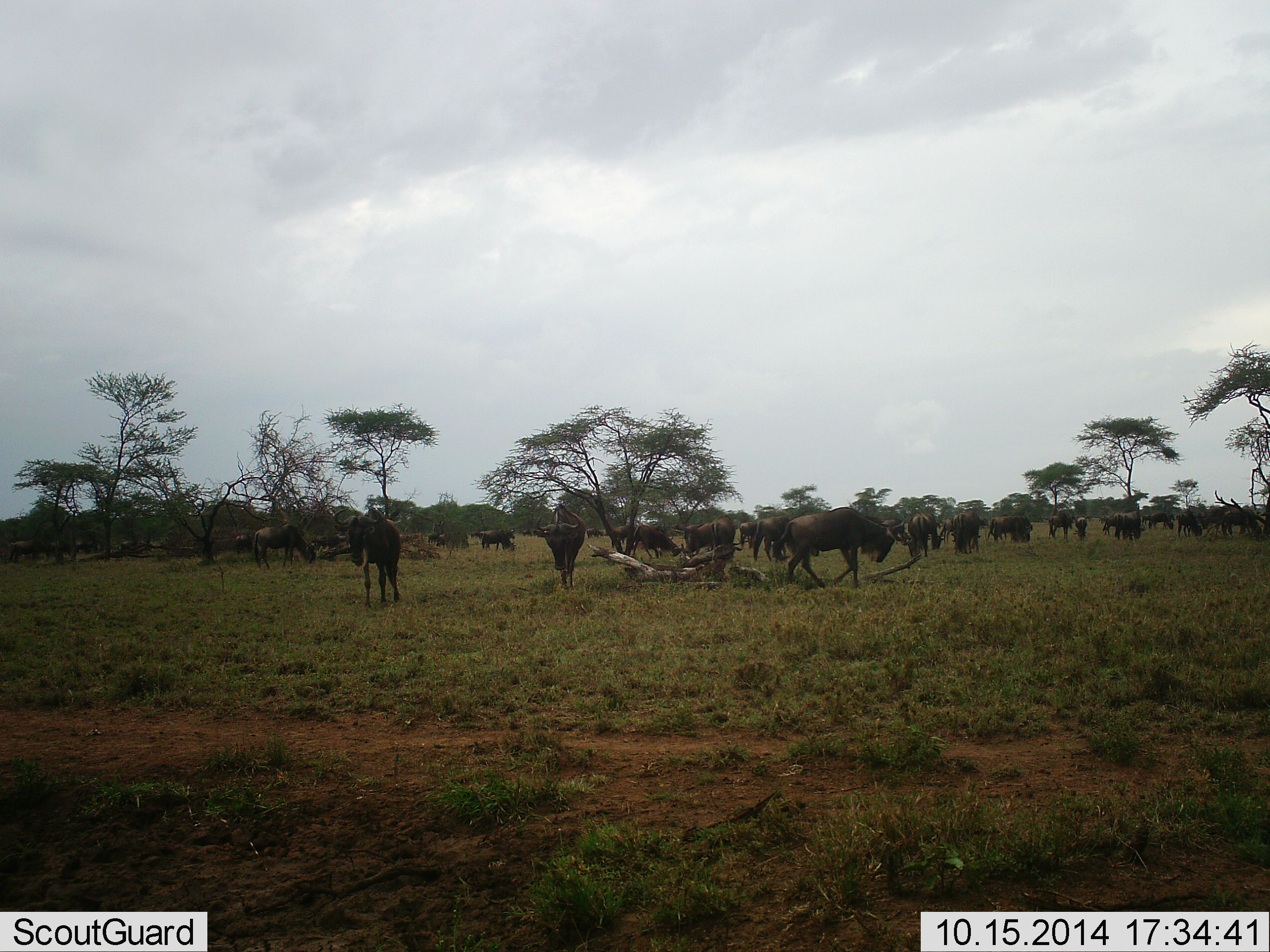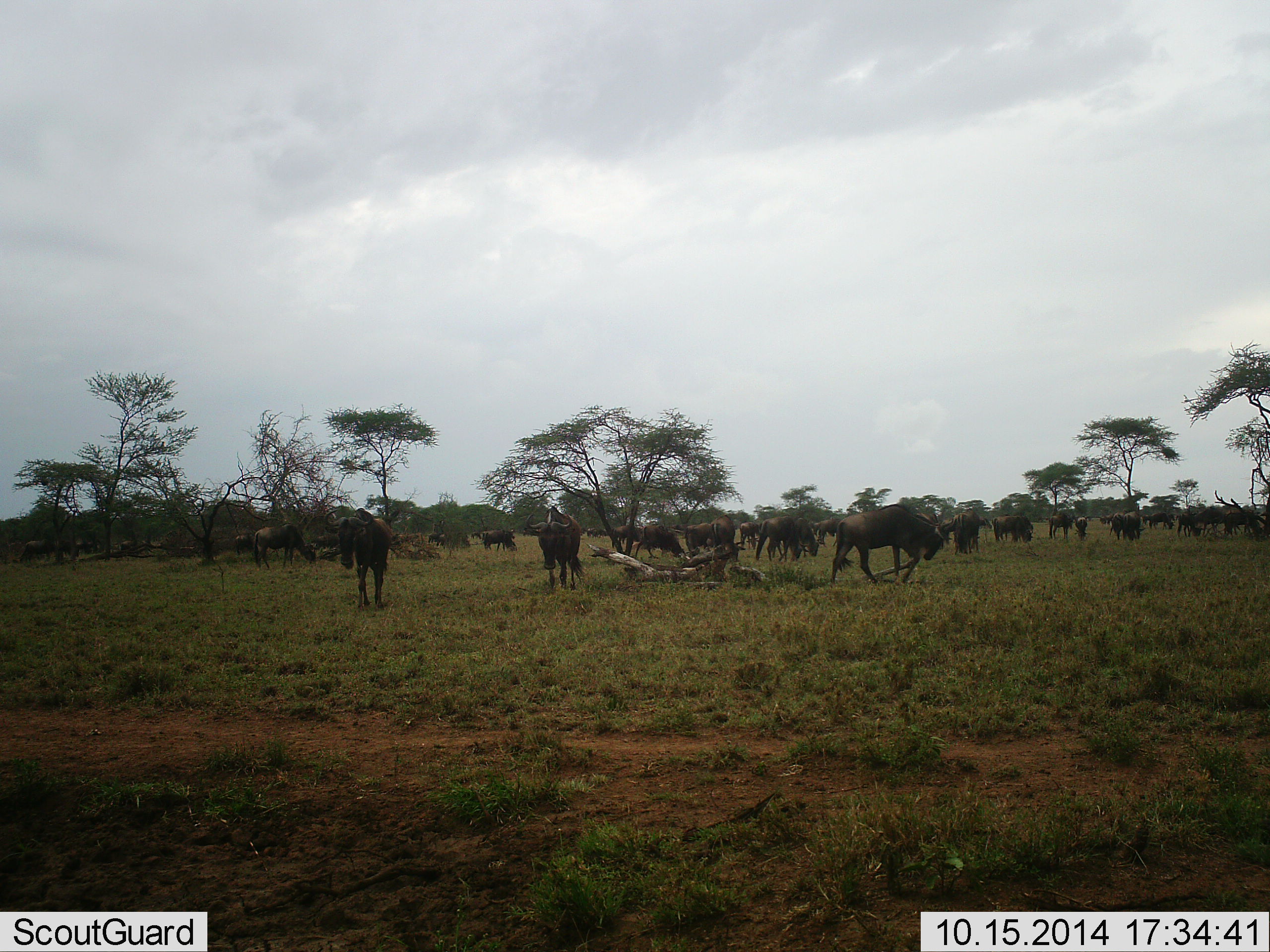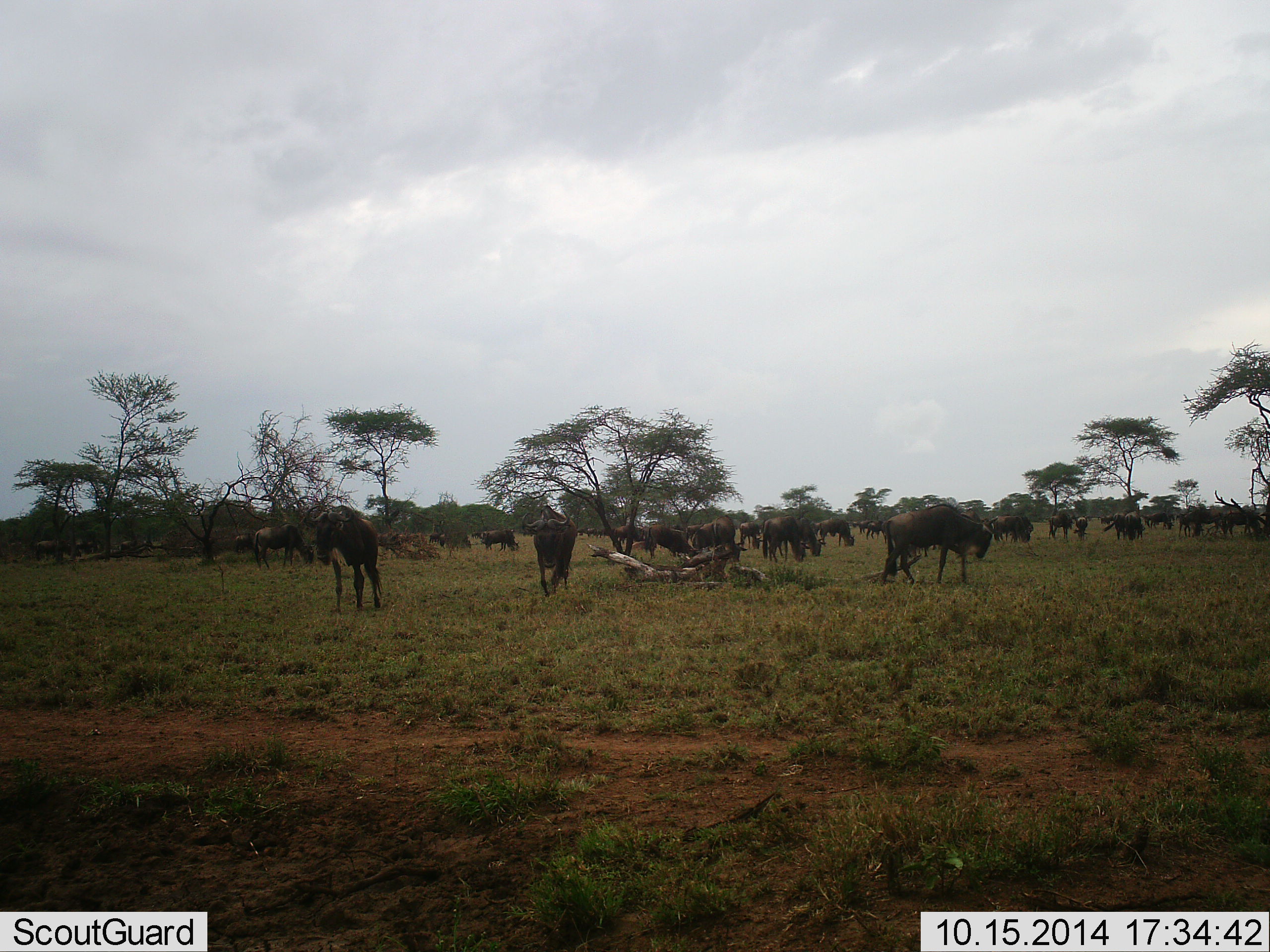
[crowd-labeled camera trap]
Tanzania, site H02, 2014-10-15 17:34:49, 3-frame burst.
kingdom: Animalia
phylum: Chordata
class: Mammalia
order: Artiodactyla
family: Bovidae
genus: Connochaetes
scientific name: Connochaetes taurinus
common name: blue wildebeest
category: wildebeest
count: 11-50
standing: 60%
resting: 20%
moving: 90%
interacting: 20%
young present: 0%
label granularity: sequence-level